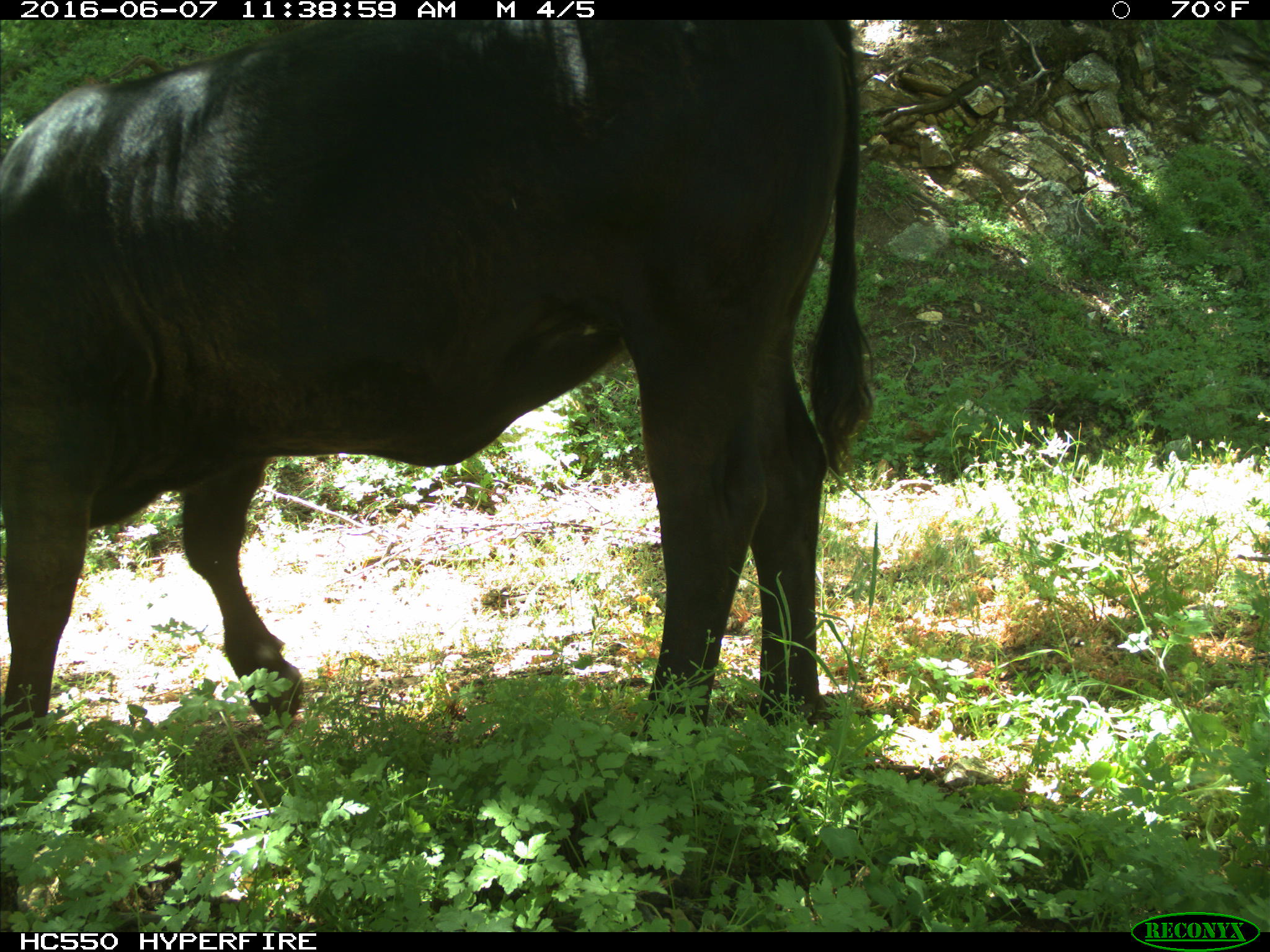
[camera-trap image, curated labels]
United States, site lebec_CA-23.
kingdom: Animalia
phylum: Chordata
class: Mammalia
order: Artiodactyla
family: Bovidae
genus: Bos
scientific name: Bos taurus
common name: domestic cow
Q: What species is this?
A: Bos taurus (domestic cow).